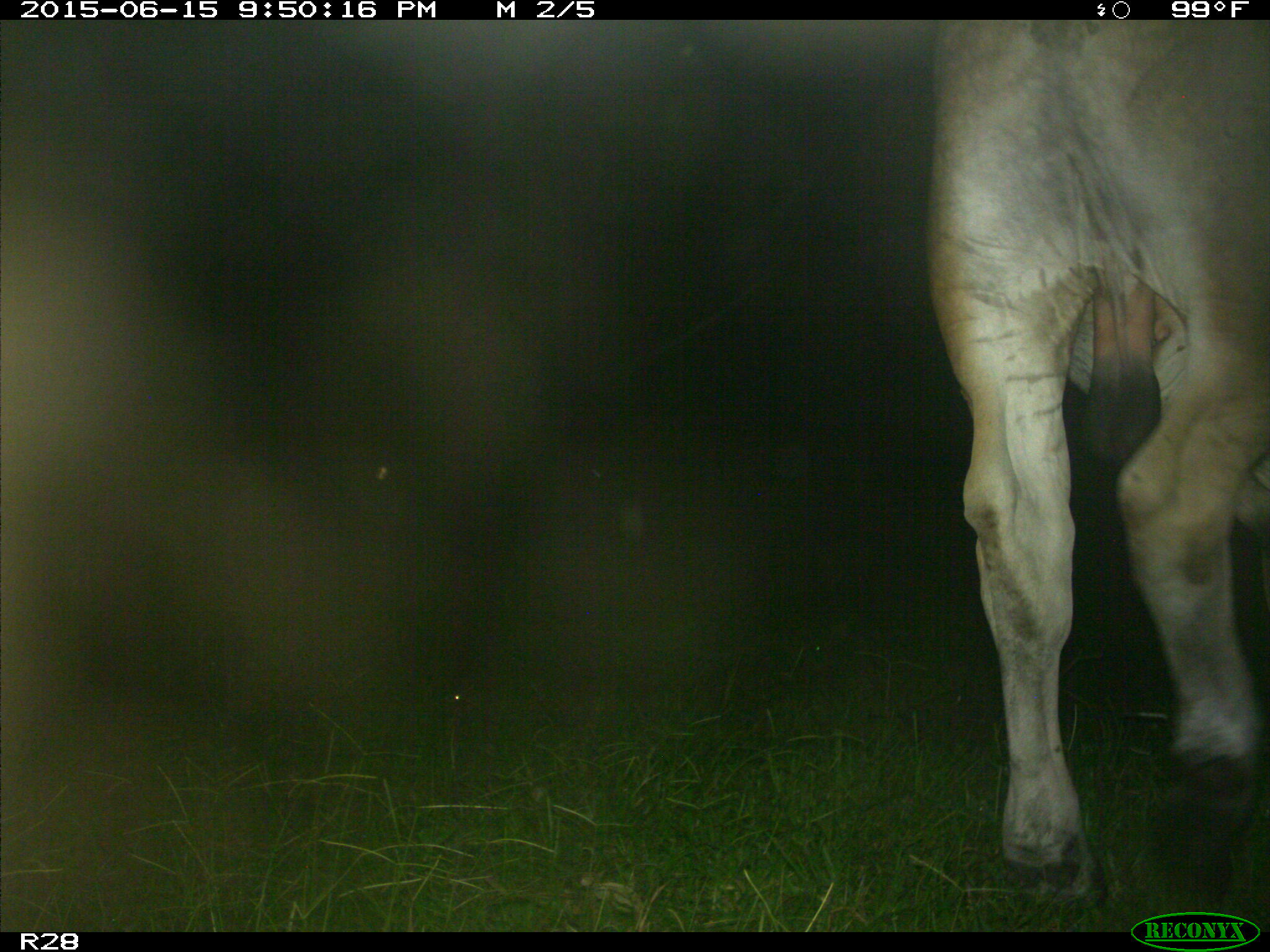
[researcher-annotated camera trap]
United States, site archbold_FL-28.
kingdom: Animalia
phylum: Chordata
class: Mammalia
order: Artiodactyla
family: Bovidae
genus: Bos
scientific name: Bos taurus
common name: domestic cow